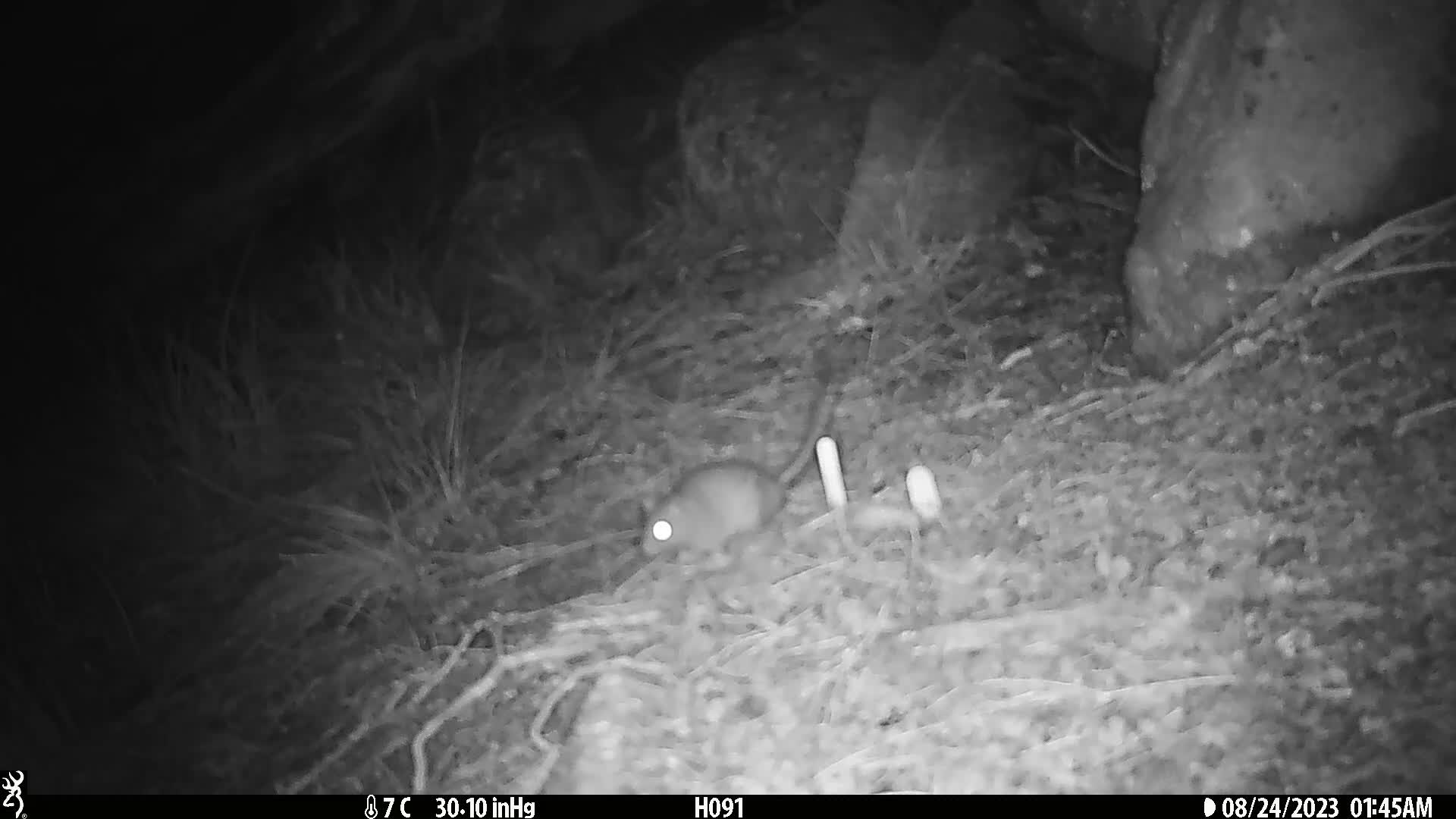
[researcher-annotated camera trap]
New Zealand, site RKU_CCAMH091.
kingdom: Animalia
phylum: Chordata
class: Mammalia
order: Rodentia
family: Muridae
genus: Rattus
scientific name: Rattus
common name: rat